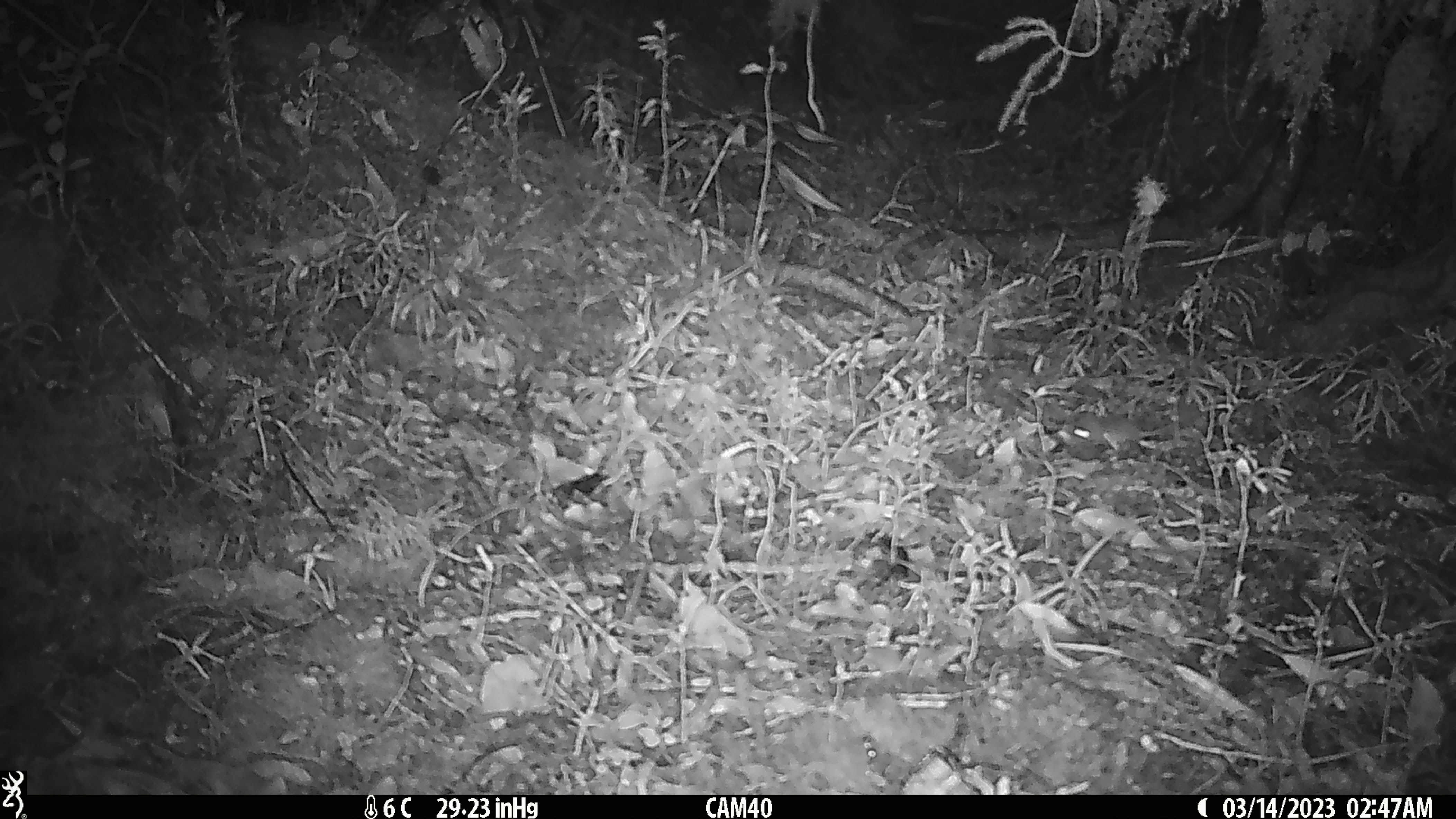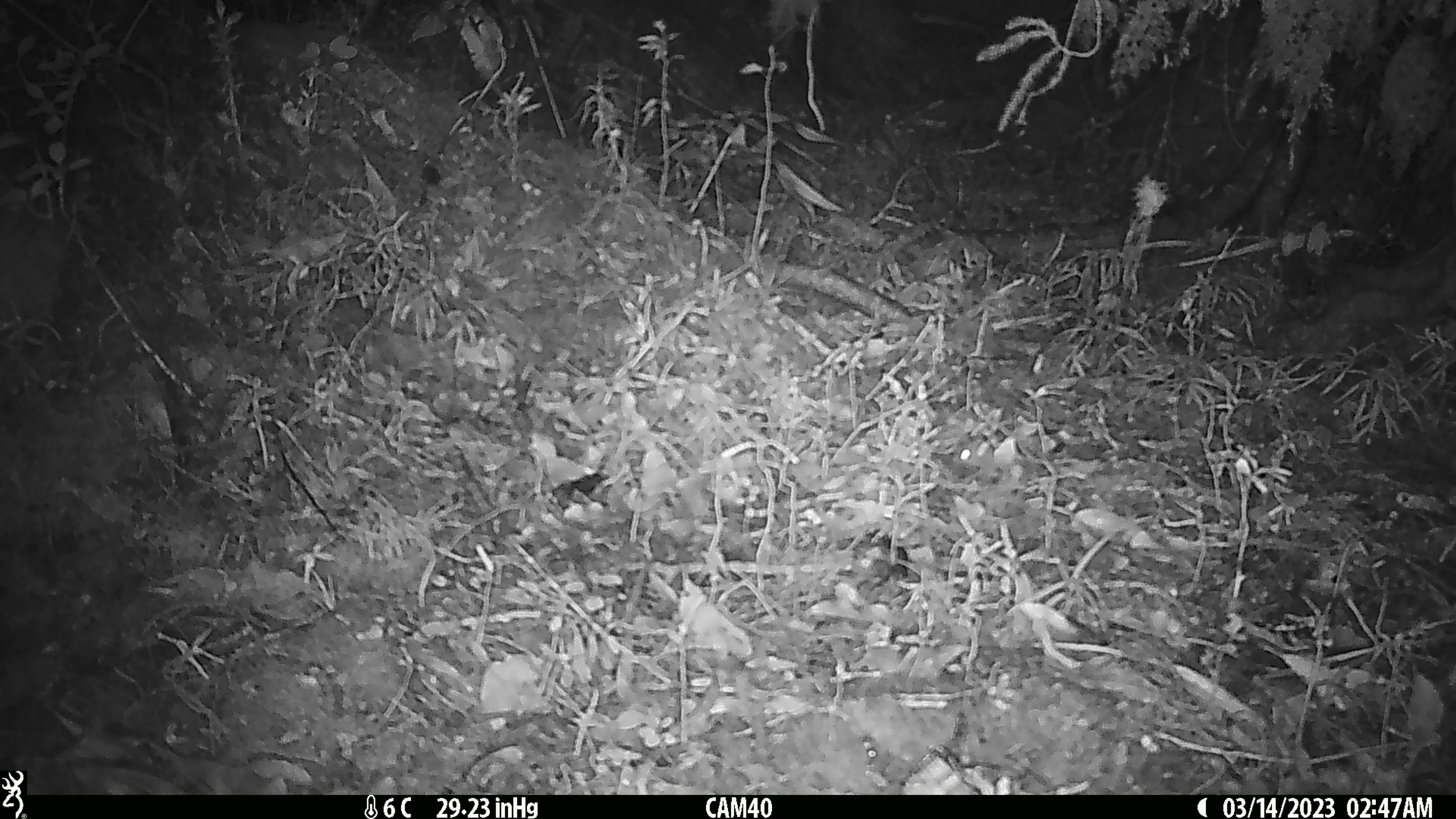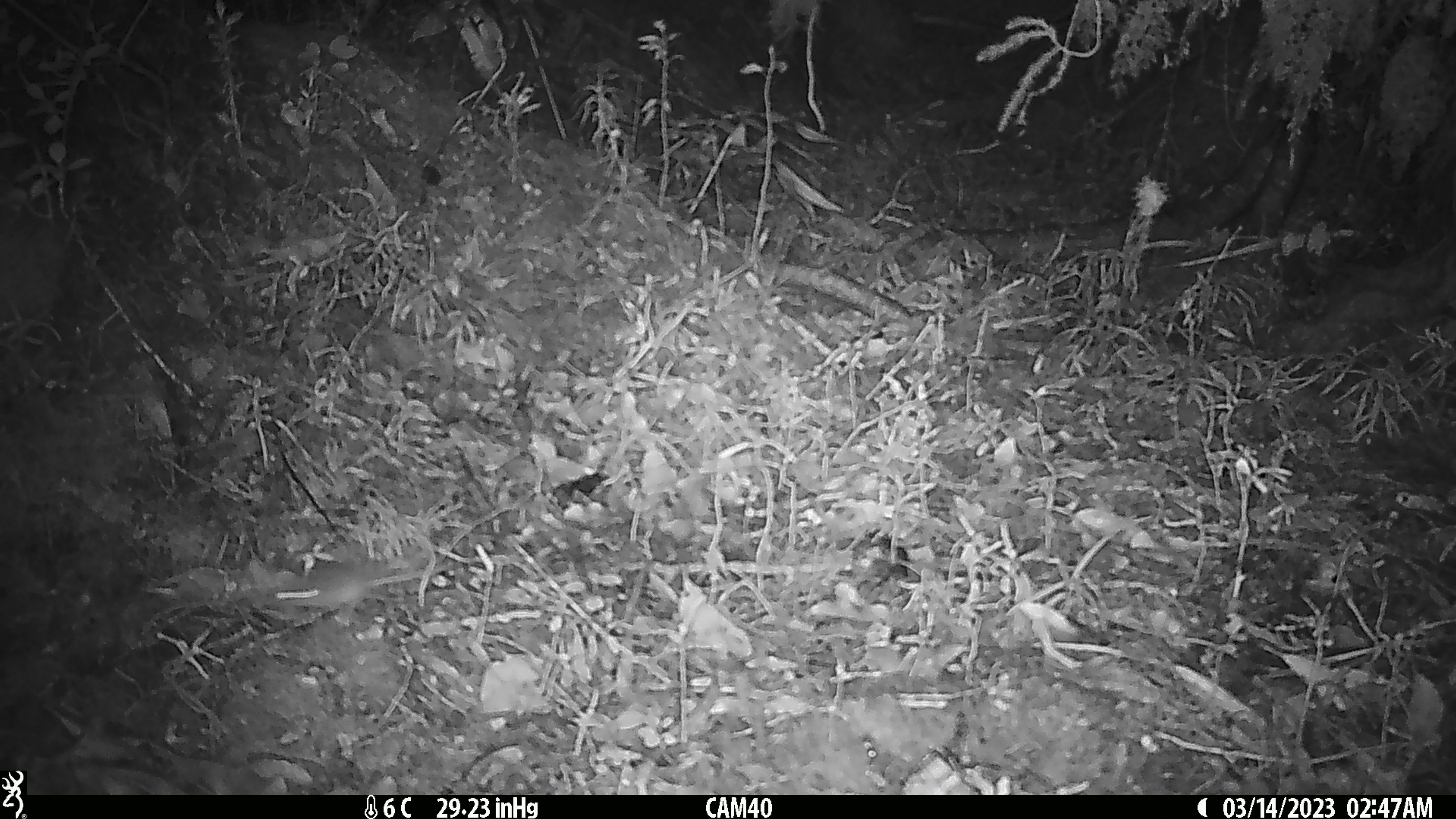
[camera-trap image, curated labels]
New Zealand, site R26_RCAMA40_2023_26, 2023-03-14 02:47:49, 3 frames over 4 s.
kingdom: Animalia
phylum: Chordata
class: Mammalia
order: Rodentia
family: Muridae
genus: Mus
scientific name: Mus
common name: mouse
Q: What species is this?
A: Mouse (Mus).